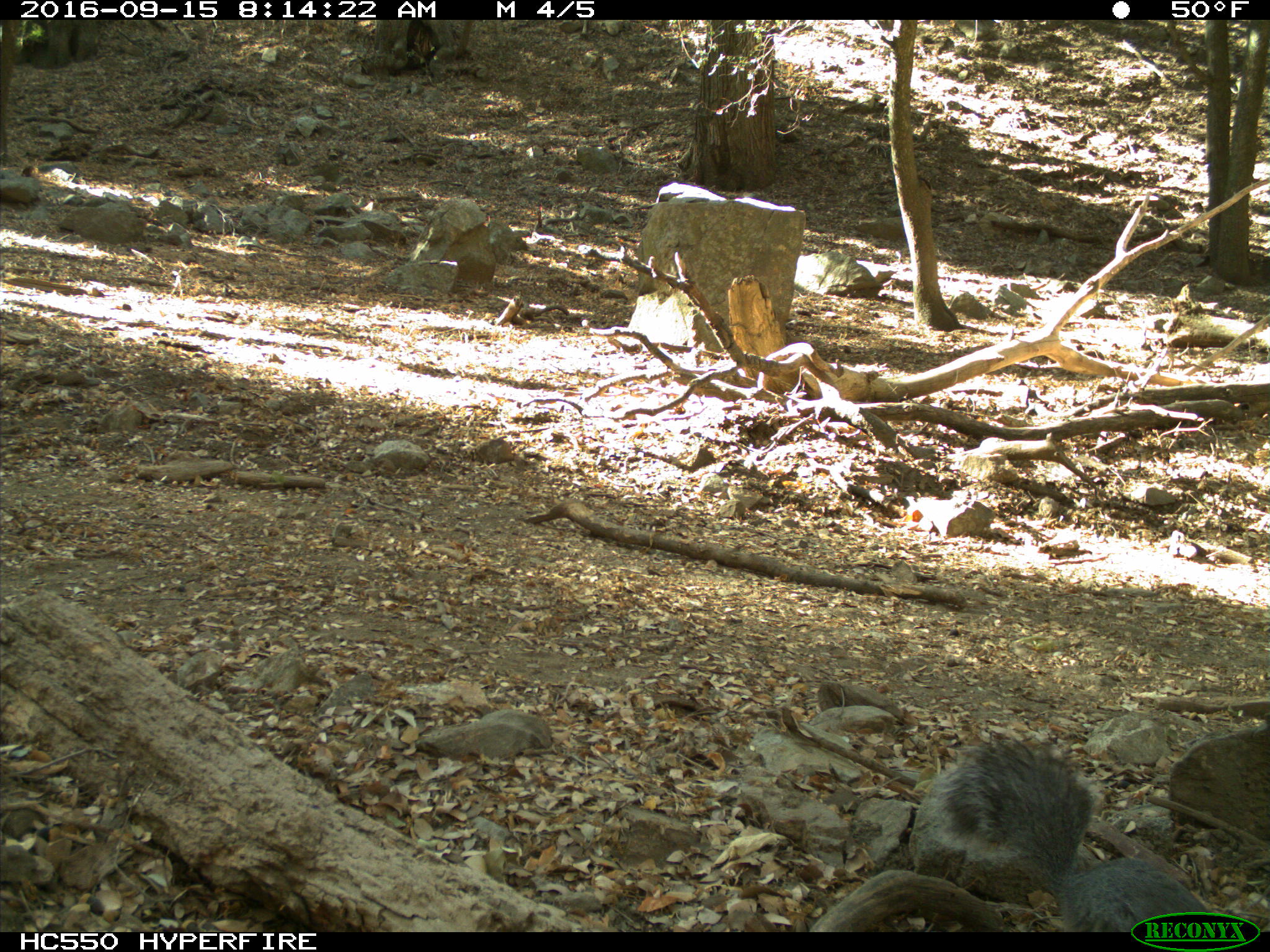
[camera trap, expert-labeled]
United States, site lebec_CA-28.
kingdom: Animalia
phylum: Chordata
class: Mammalia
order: Rodentia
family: Sciuridae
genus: Sciurus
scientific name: Sciurus carolinensis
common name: eastern gray squirrel